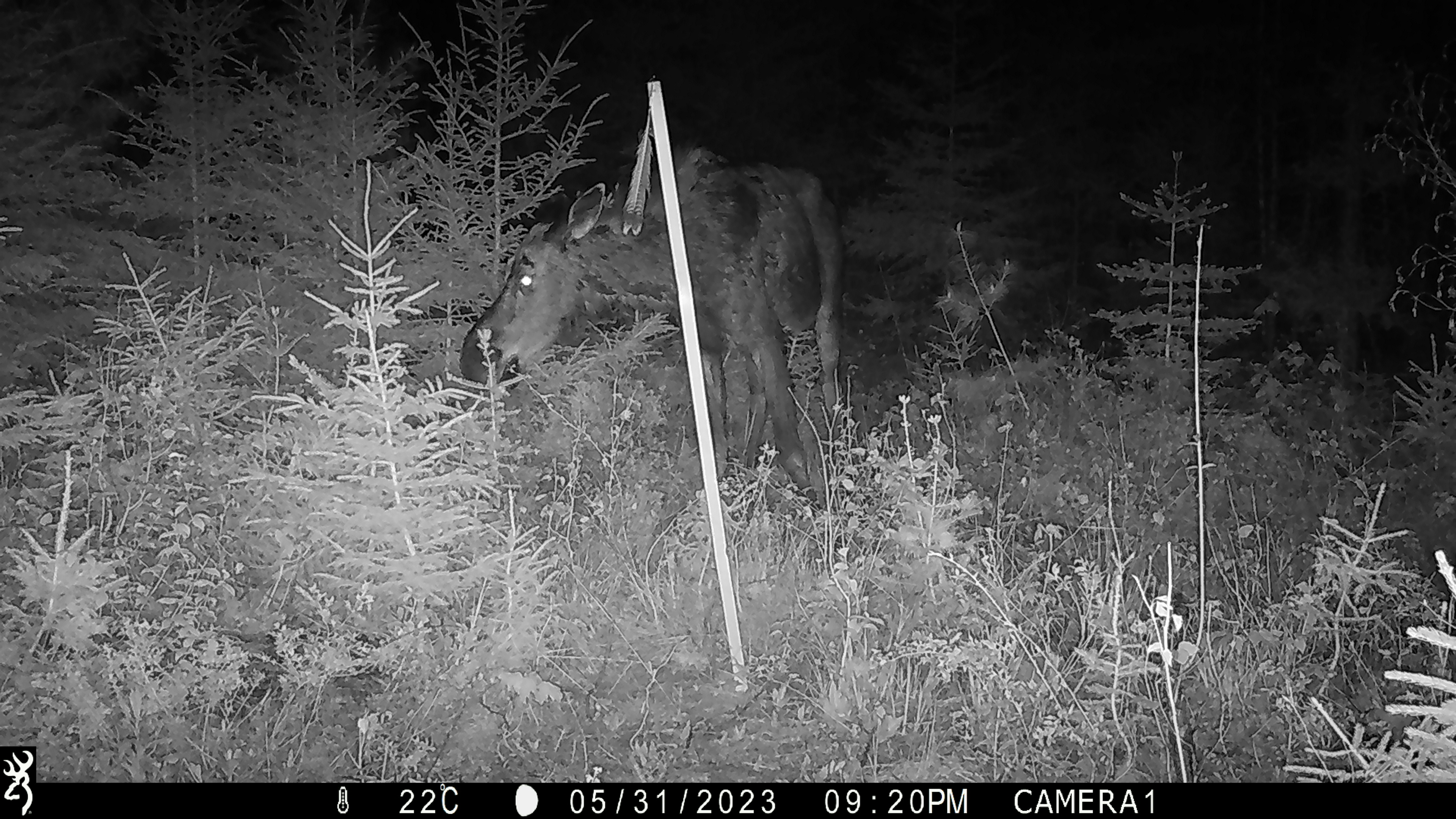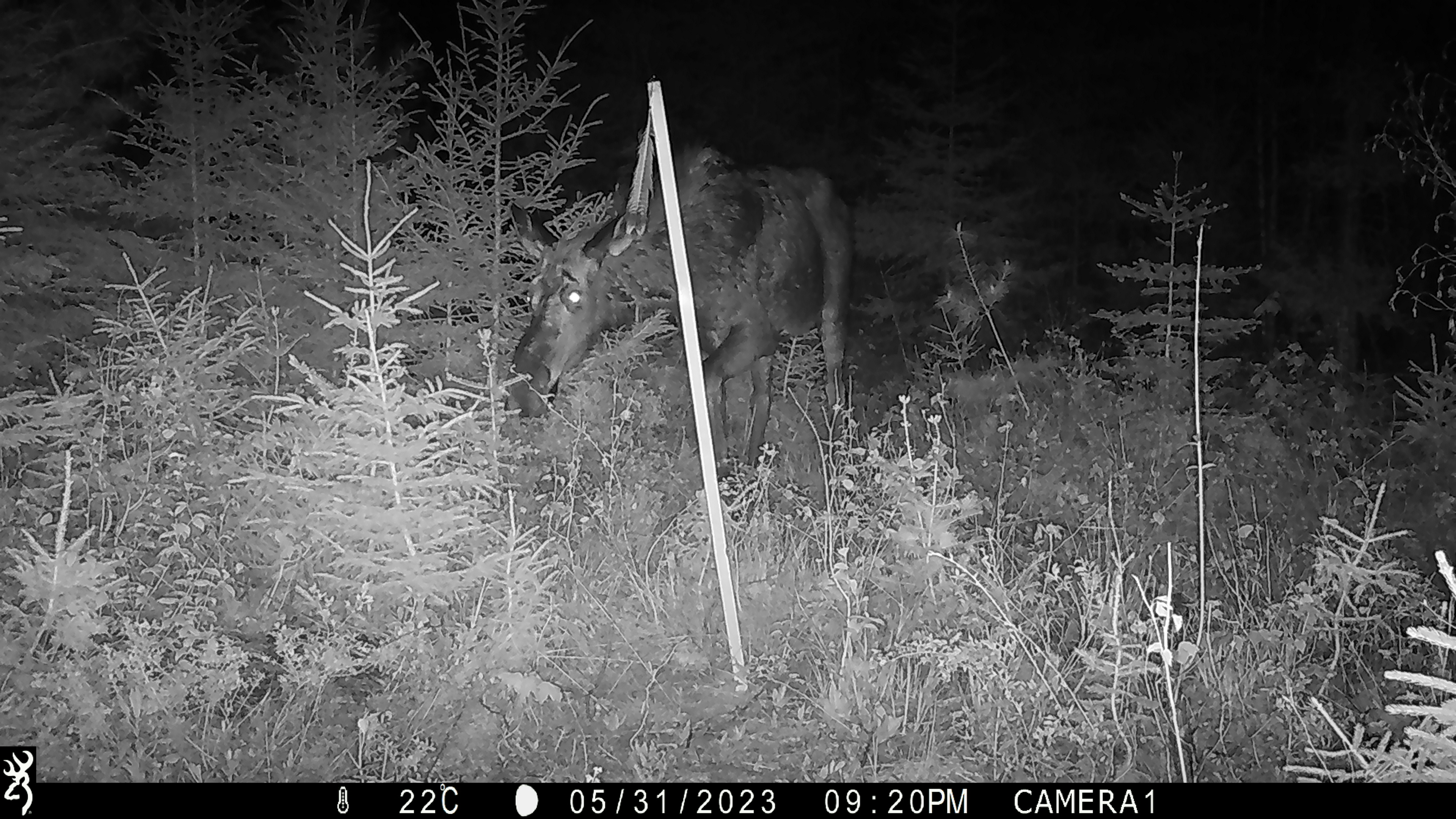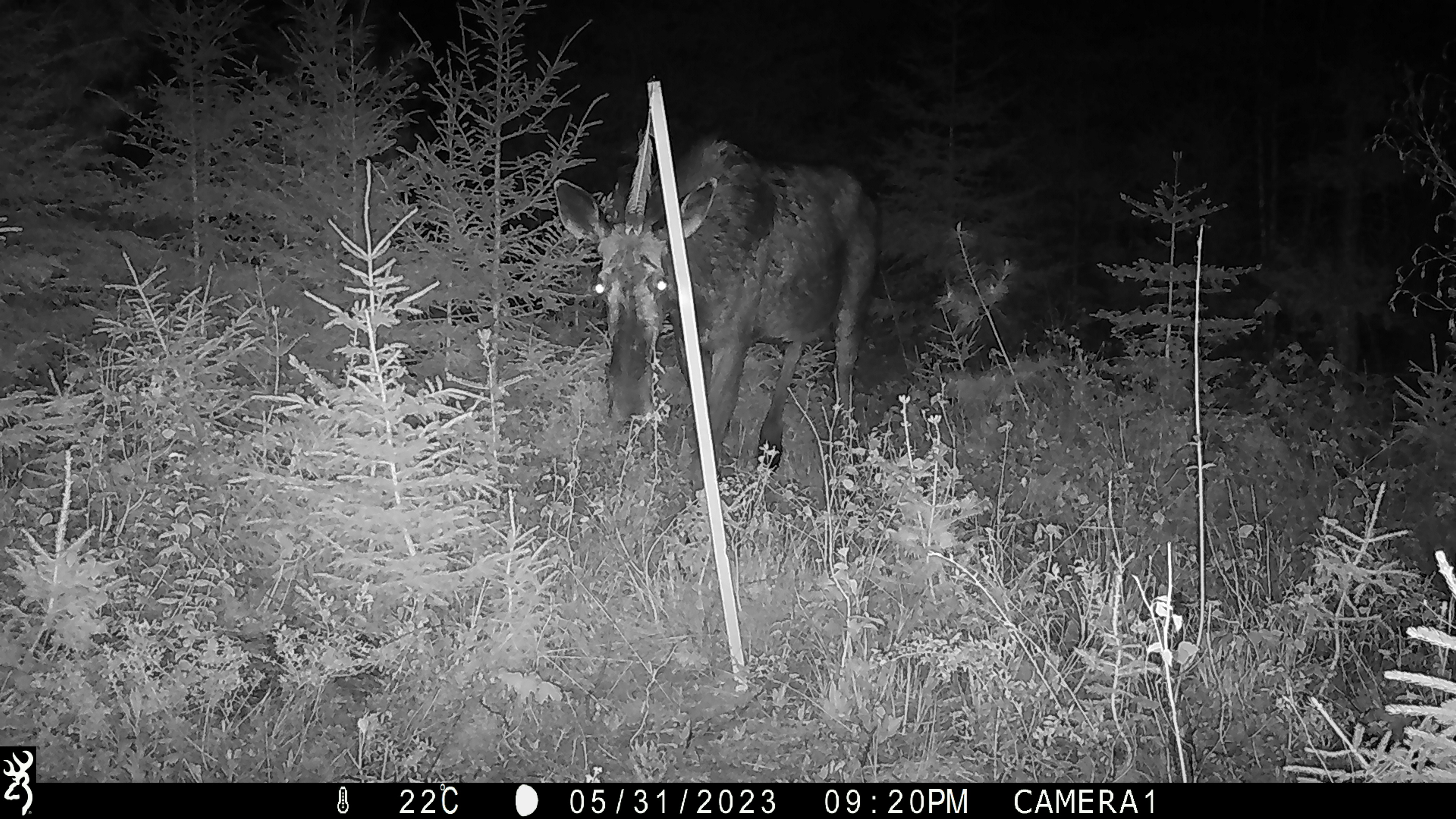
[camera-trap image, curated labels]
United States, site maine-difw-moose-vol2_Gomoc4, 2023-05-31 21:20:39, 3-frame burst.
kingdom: Animalia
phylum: Chordata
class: Mammalia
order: Artiodactyla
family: Cervidae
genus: Alces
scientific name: Alces alces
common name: moose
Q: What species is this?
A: Moose (Alces alces).